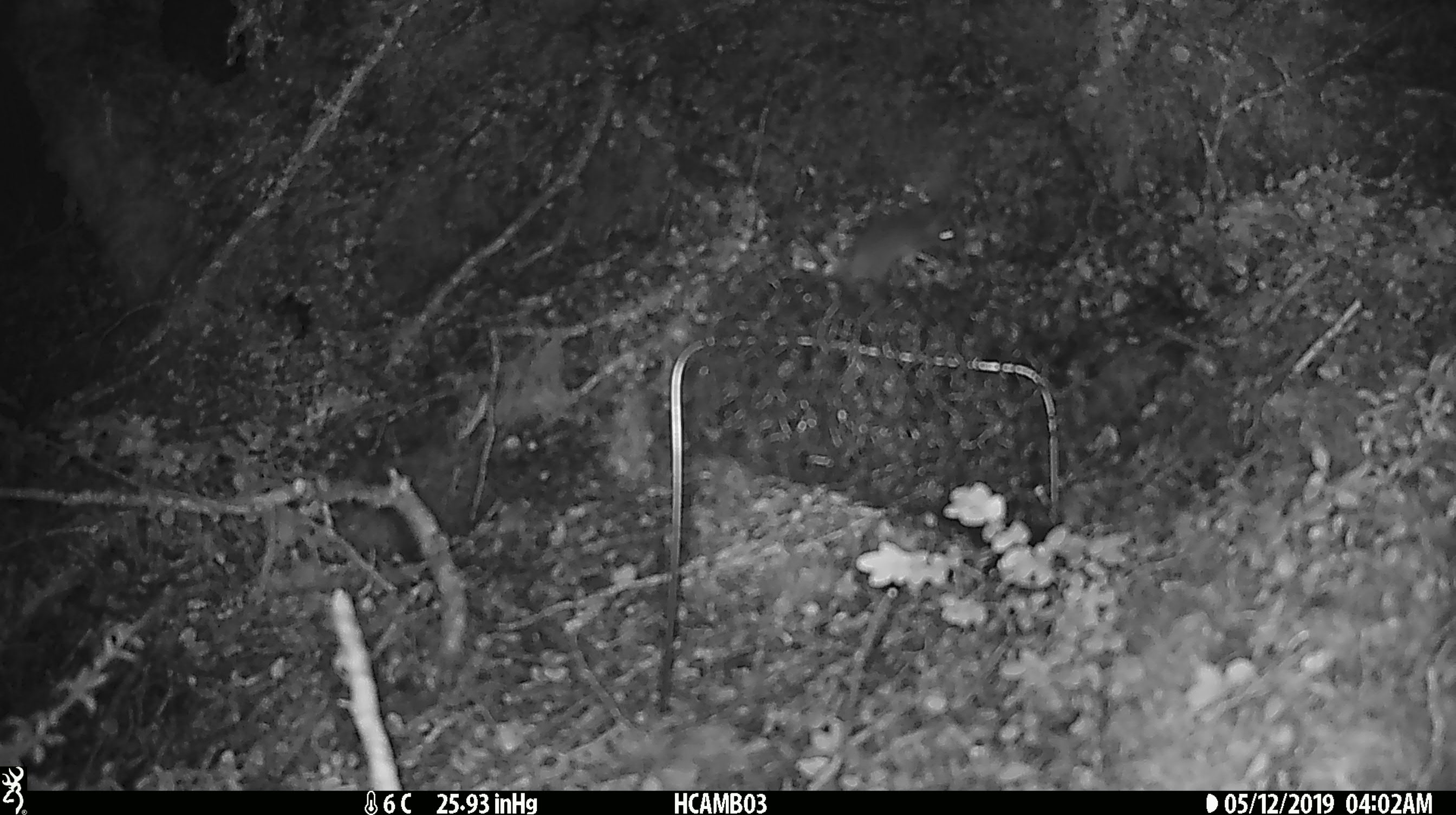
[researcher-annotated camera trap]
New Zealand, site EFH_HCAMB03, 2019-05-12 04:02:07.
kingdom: Animalia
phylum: Chordata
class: Mammalia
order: Rodentia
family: Muridae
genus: Mus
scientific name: Mus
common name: mouse